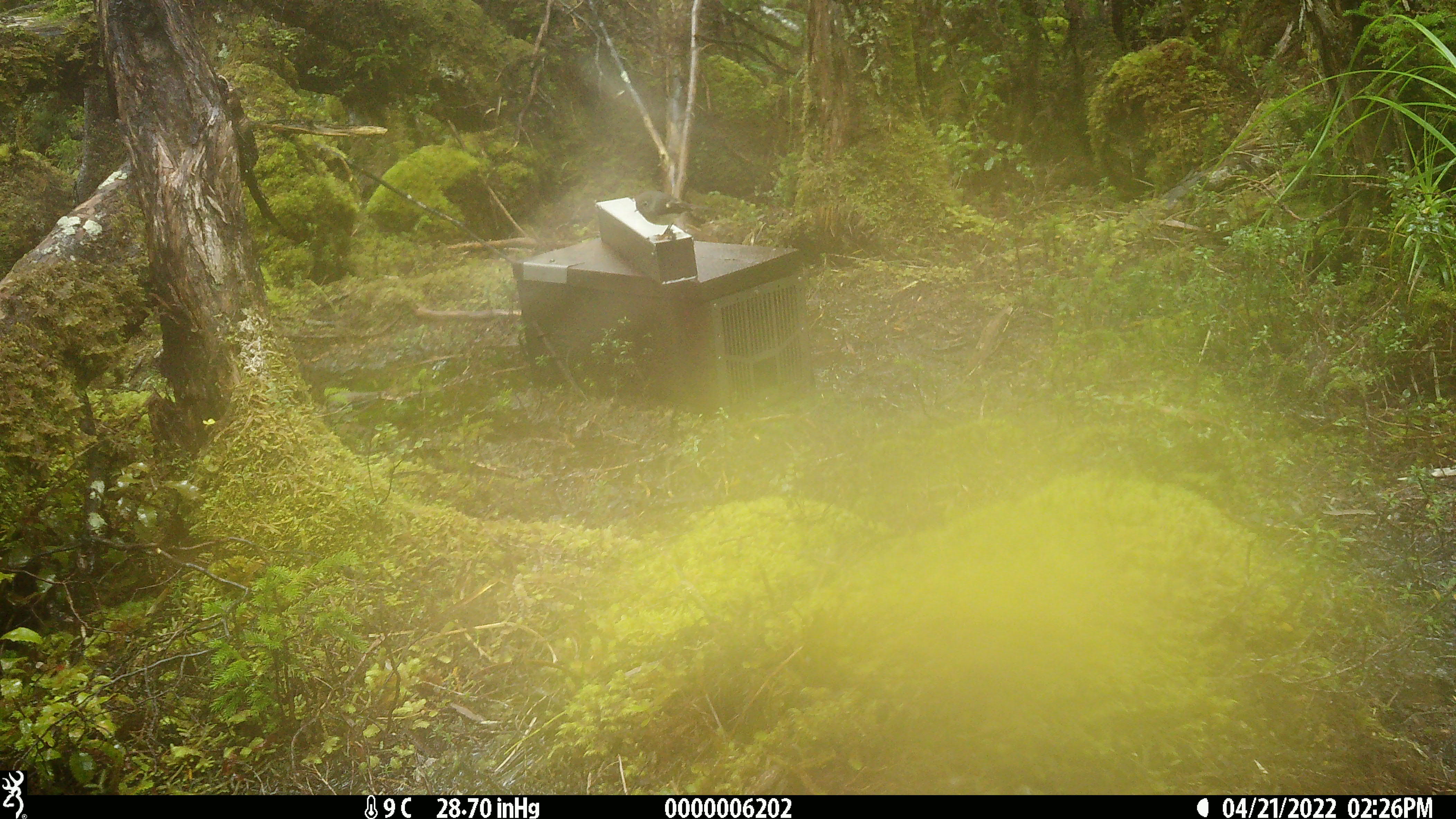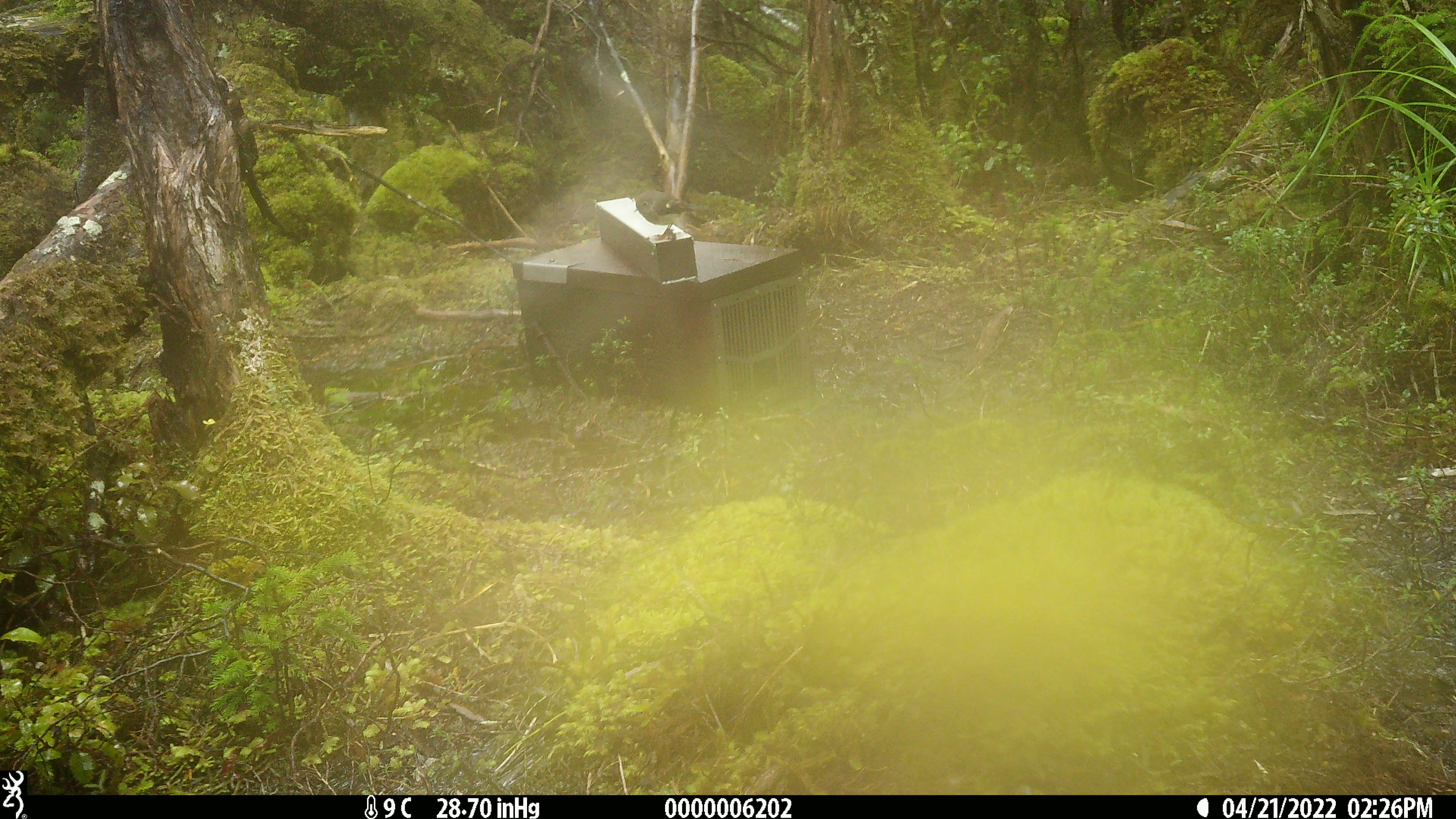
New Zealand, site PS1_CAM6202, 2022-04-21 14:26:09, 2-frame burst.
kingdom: Animalia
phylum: Chordata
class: Aves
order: Passeriformes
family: Petroicidae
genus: Petroica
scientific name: Petroica macrocephala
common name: tomtit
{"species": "tomtit (Petroica macrocephala)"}